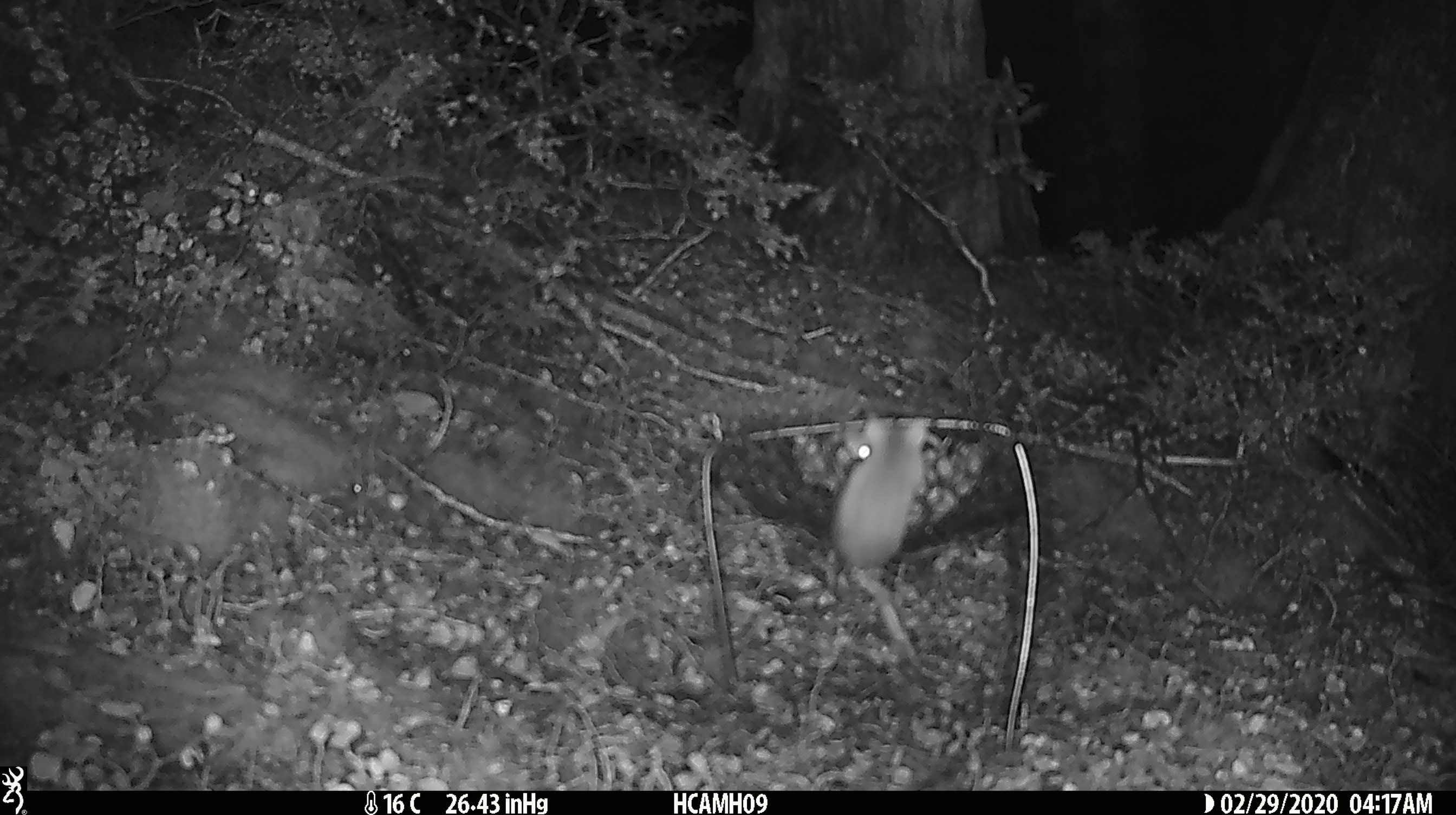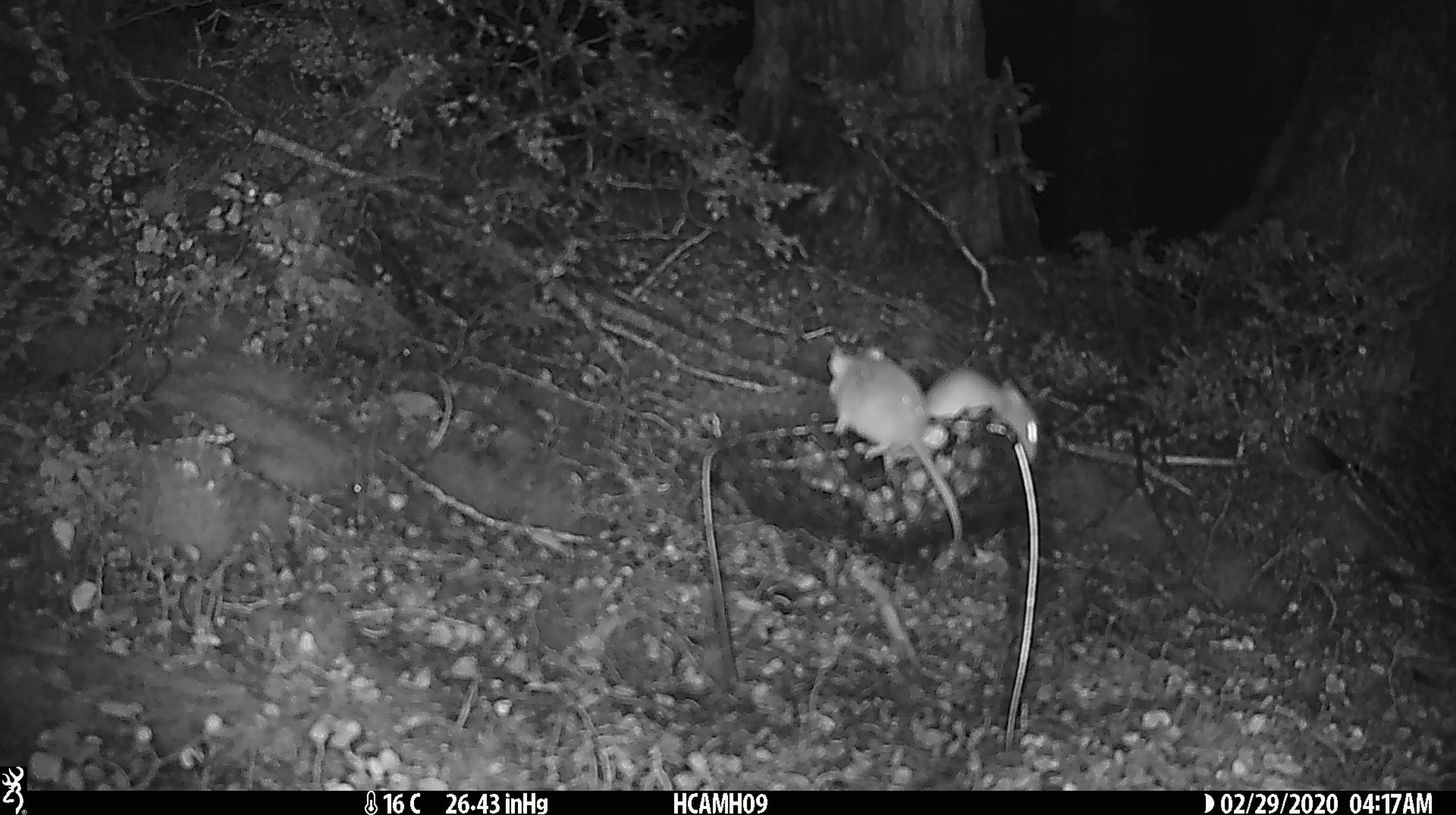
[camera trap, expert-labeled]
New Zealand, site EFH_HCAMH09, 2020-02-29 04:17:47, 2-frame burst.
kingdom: Animalia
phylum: Chordata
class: Mammalia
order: Rodentia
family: Muridae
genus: Mus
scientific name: Mus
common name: mouse